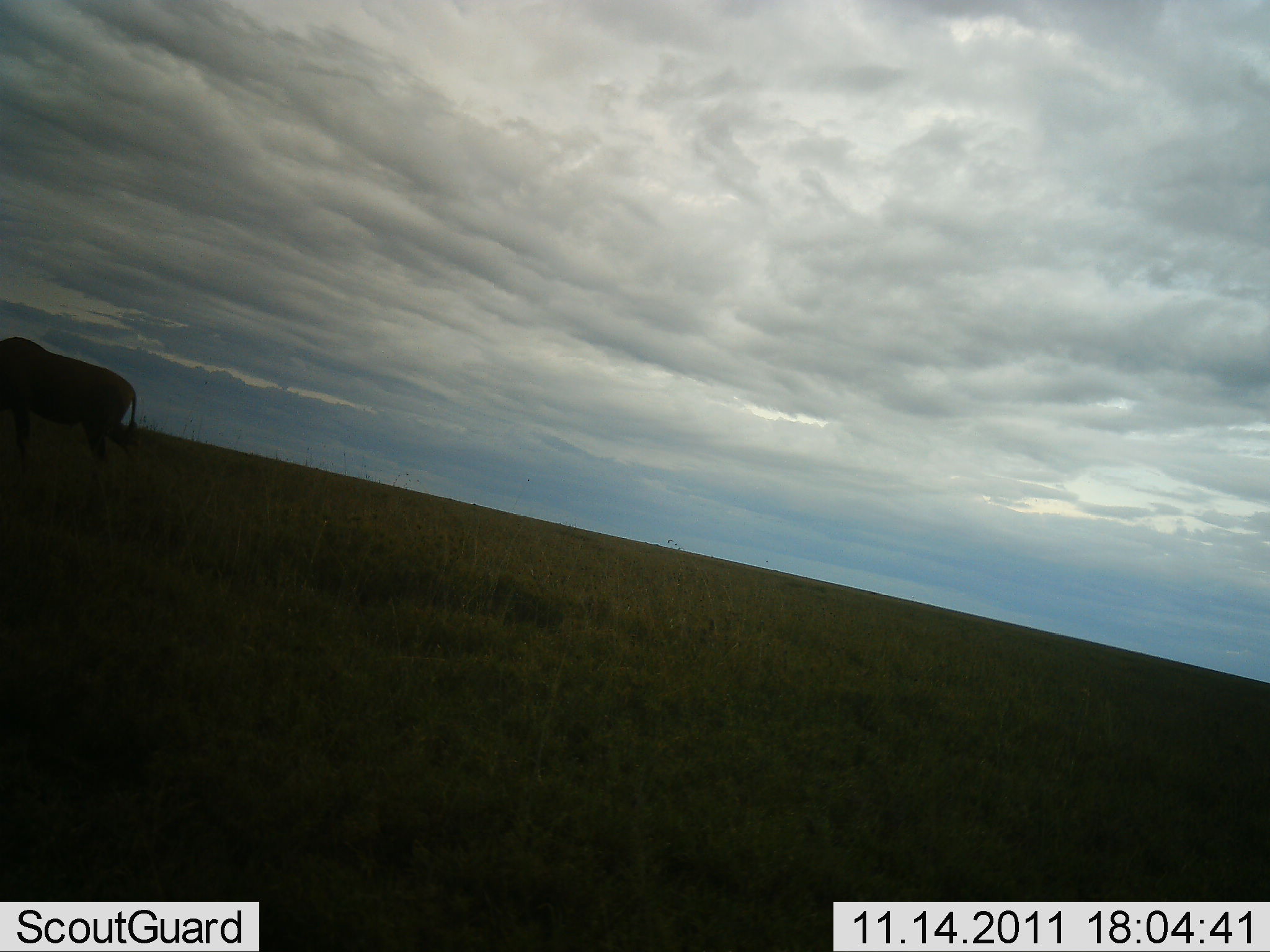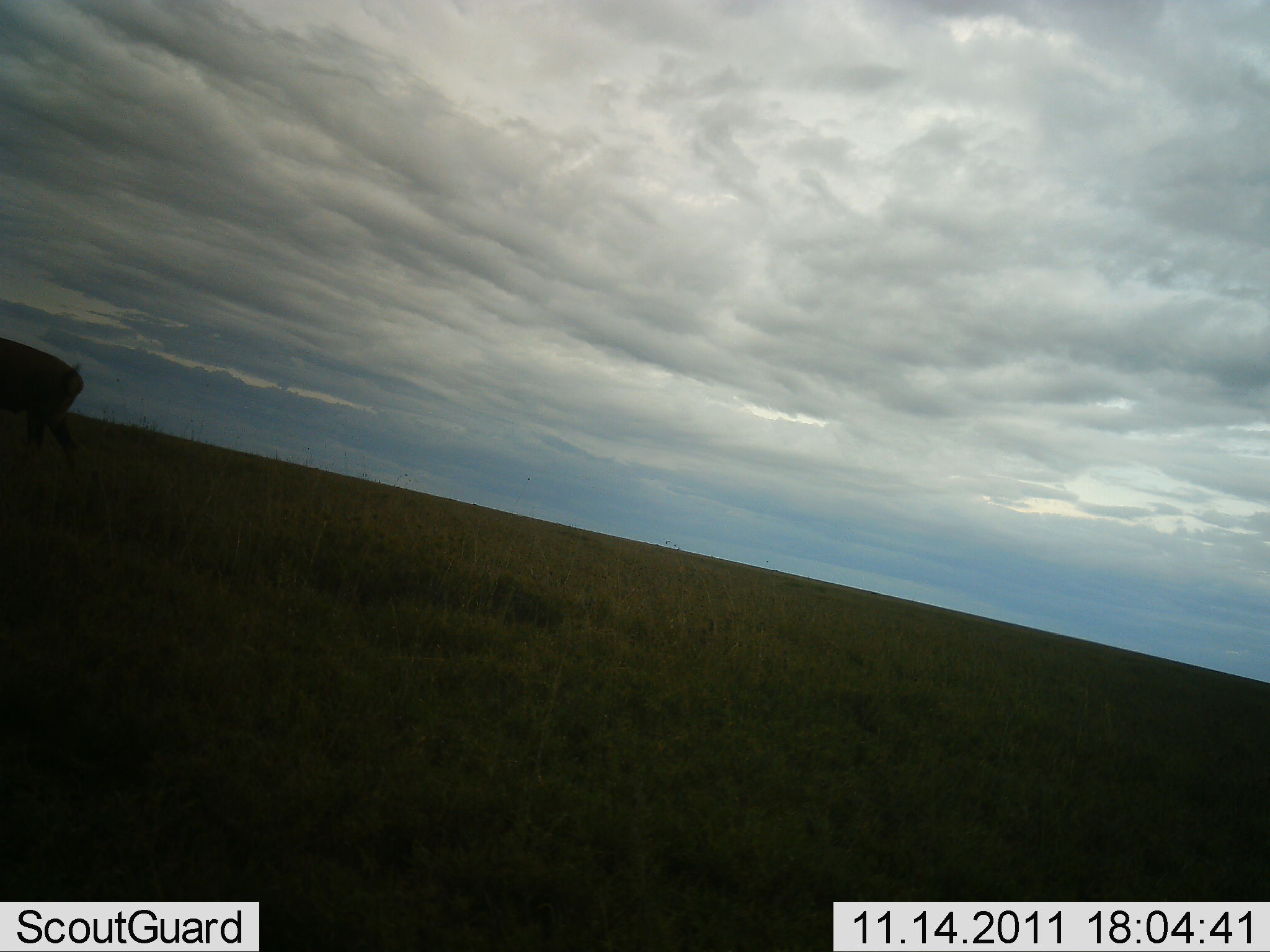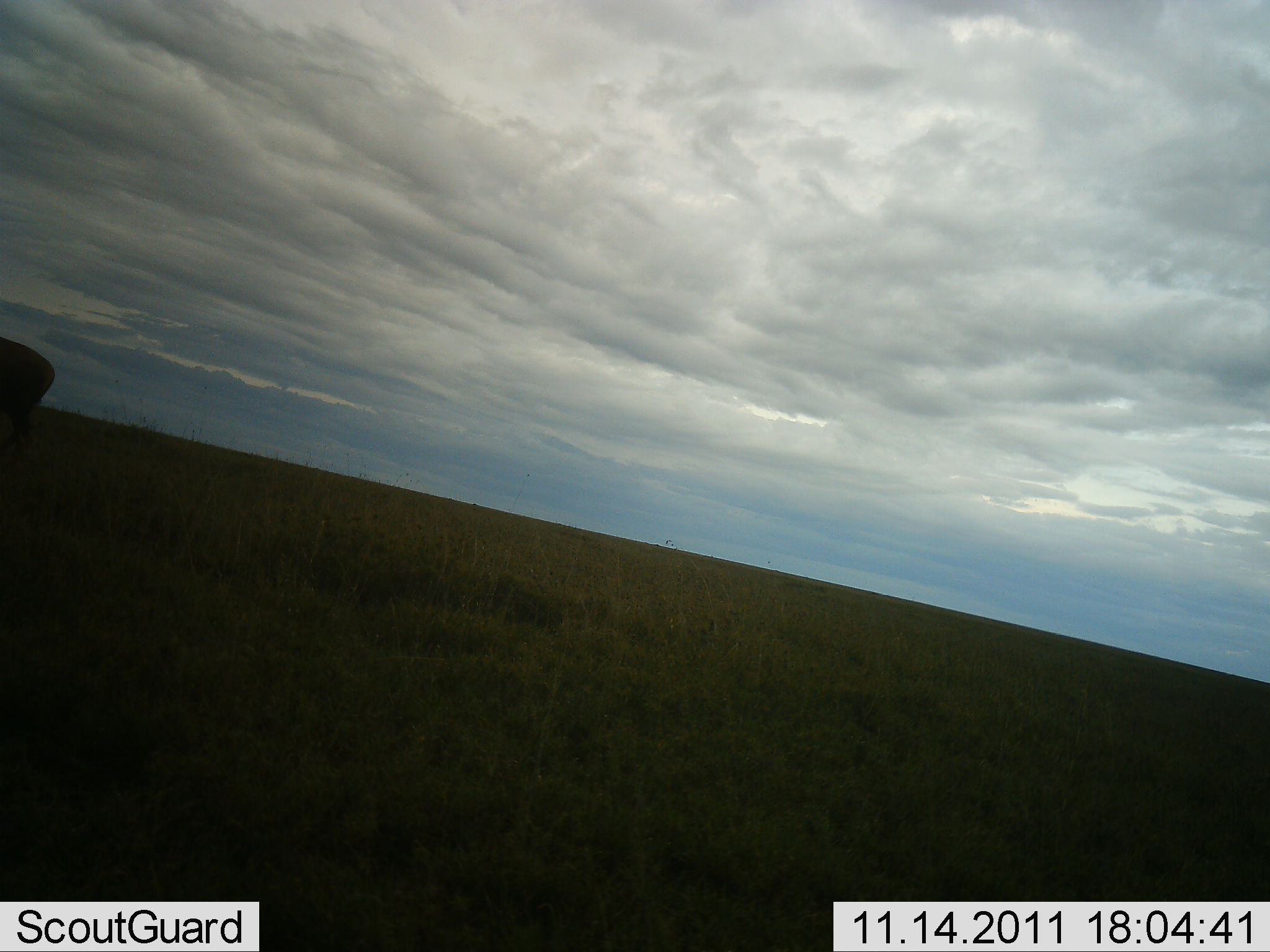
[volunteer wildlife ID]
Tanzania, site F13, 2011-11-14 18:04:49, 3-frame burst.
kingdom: Animalia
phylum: Chordata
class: Mammalia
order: Artiodactyla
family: Bovidae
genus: Connochaetes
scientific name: Connochaetes taurinus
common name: blue wildebeest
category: wildebeest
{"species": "wildebeest (blue wildebeest) (Connochaetes taurinus)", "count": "1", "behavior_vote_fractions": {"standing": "9%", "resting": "0%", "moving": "82%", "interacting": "0%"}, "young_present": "0%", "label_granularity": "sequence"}